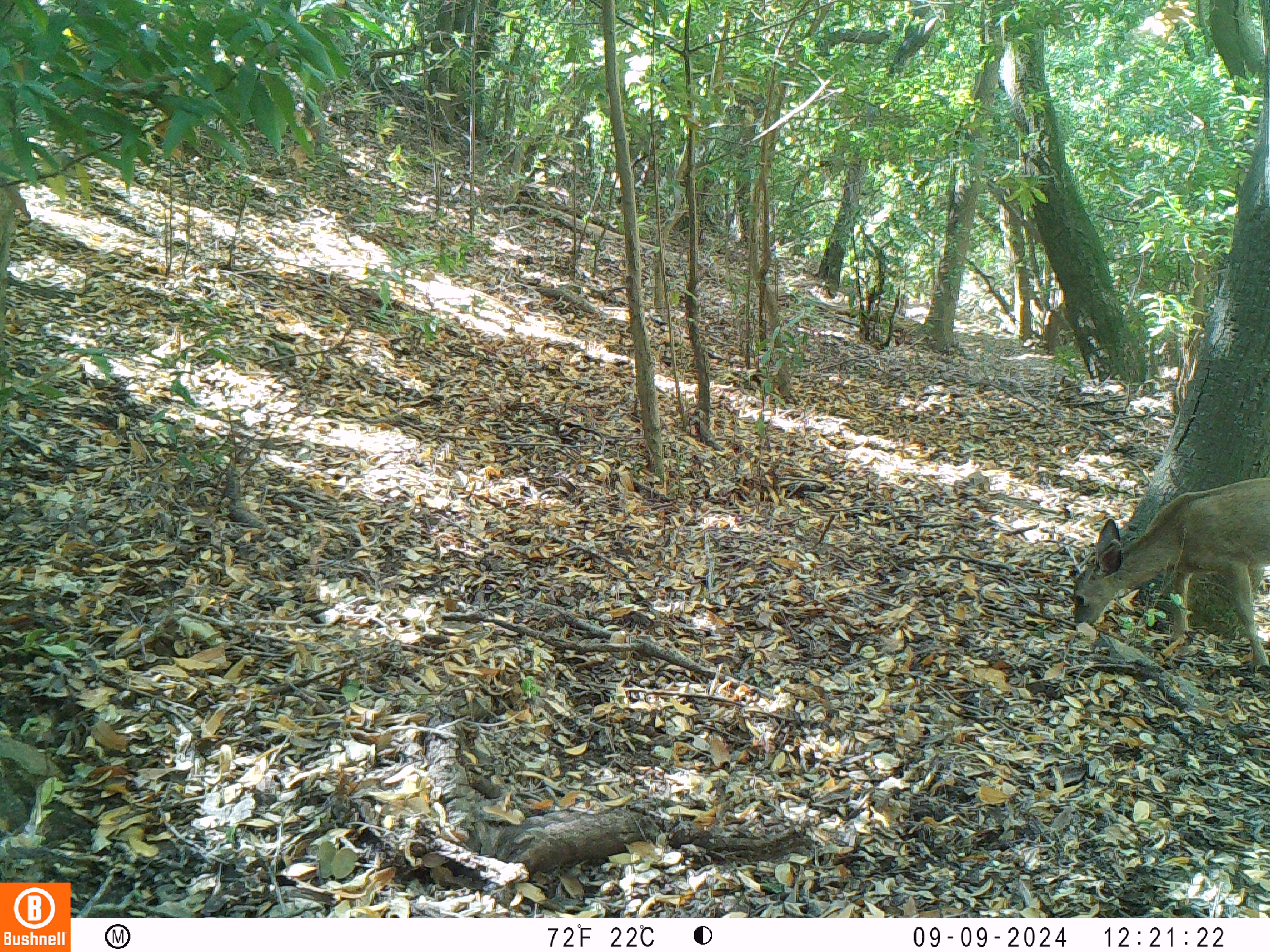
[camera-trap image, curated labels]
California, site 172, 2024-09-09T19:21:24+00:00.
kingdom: Animalia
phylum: Chordata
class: Mammalia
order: Artiodactyla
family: Cervidae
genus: Odocoileus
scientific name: Odocoileus hemionus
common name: mule deer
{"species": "mule deer (Odocoileus hemionus)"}